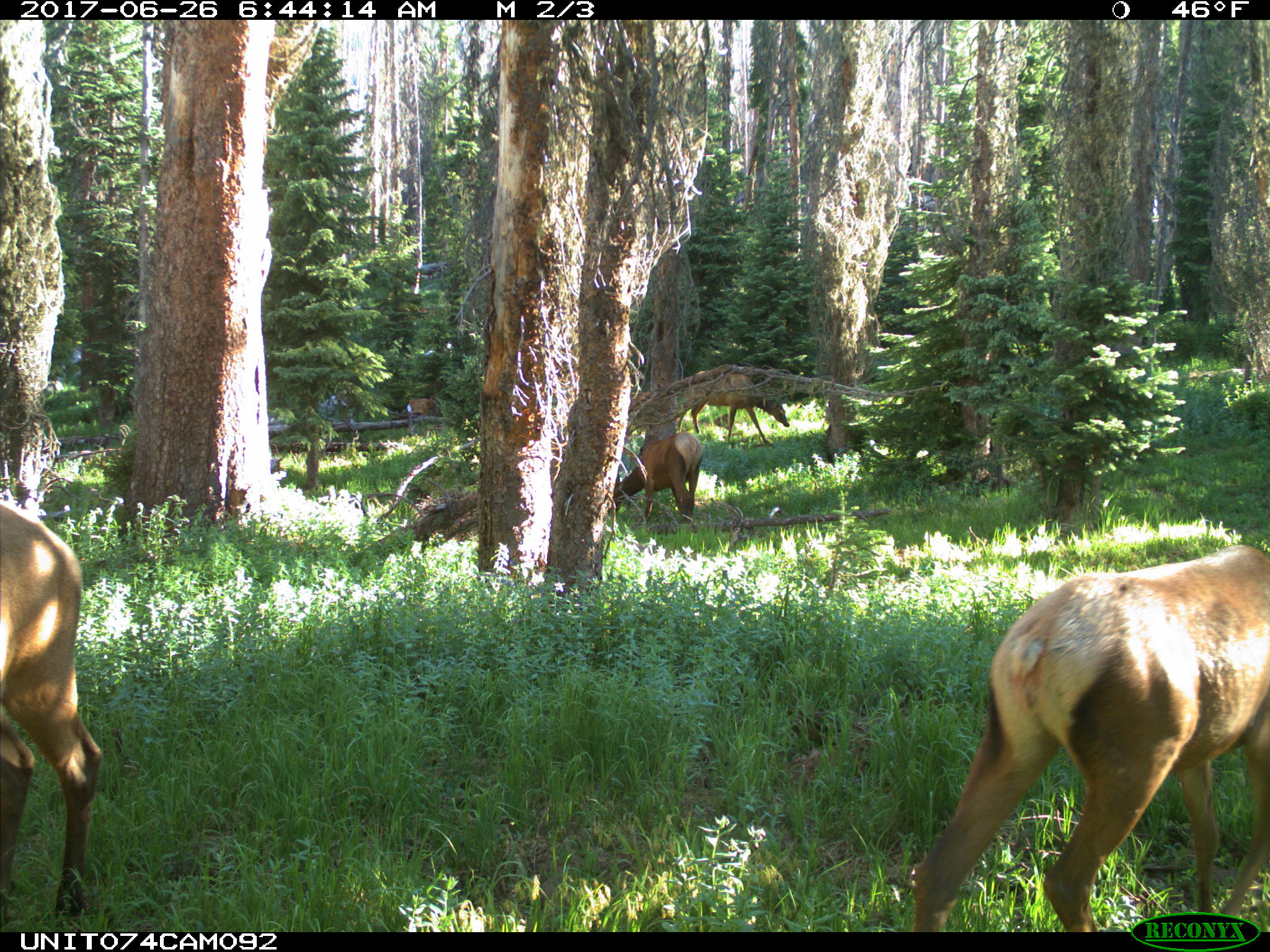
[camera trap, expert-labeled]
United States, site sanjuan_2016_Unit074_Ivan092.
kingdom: Animalia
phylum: Chordata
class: Mammalia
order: Artiodactyla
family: Cervidae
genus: Cervus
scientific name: Cervus elaphus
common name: red deer